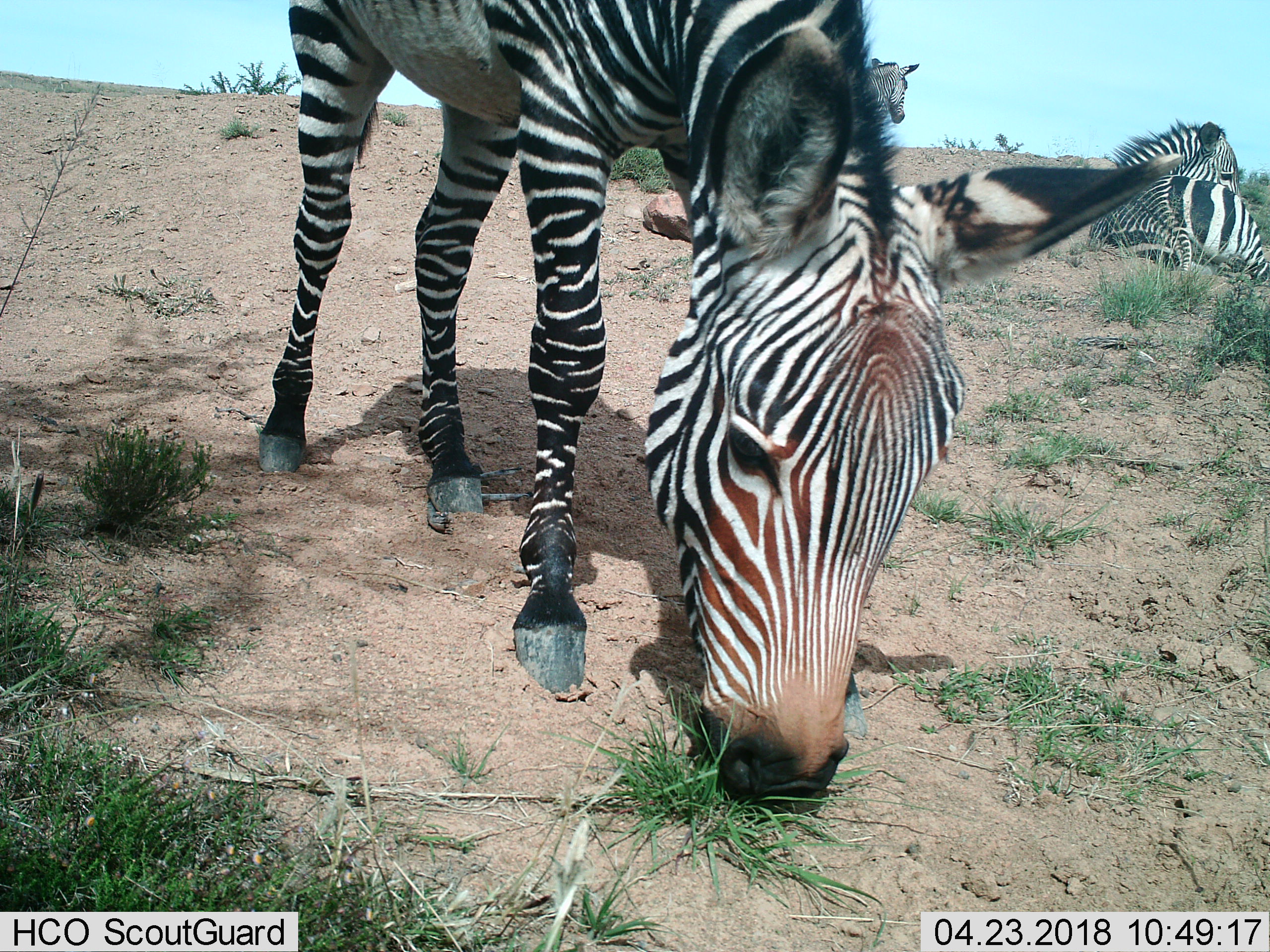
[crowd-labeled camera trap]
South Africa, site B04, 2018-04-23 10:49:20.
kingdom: Animalia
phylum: Chordata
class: Mammalia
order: Perissodactyla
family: Equidae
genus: Equus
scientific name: Equus zebra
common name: mountain zebra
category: zebramountain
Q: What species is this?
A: Zebramountain (mountain zebra) (Equus zebra).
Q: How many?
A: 3.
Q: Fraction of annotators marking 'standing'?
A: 40%.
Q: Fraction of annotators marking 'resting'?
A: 80%.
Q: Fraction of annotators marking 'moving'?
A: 20%.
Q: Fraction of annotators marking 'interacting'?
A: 0%.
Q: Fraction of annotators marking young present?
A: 0%.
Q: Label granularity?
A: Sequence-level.